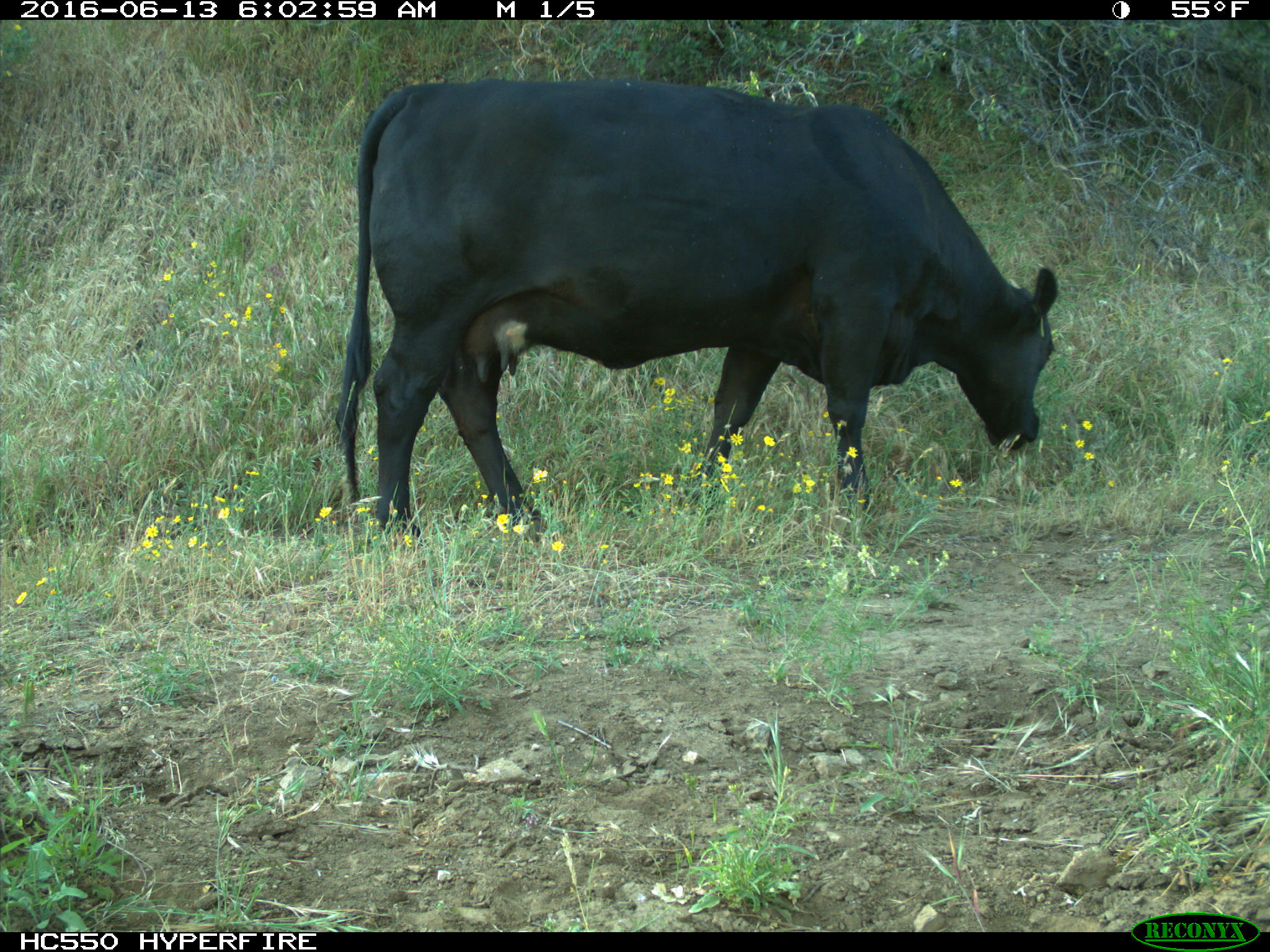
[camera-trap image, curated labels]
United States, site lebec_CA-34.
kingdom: Animalia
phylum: Chordata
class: Mammalia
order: Artiodactyla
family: Bovidae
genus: Bos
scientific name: Bos taurus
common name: domestic cow